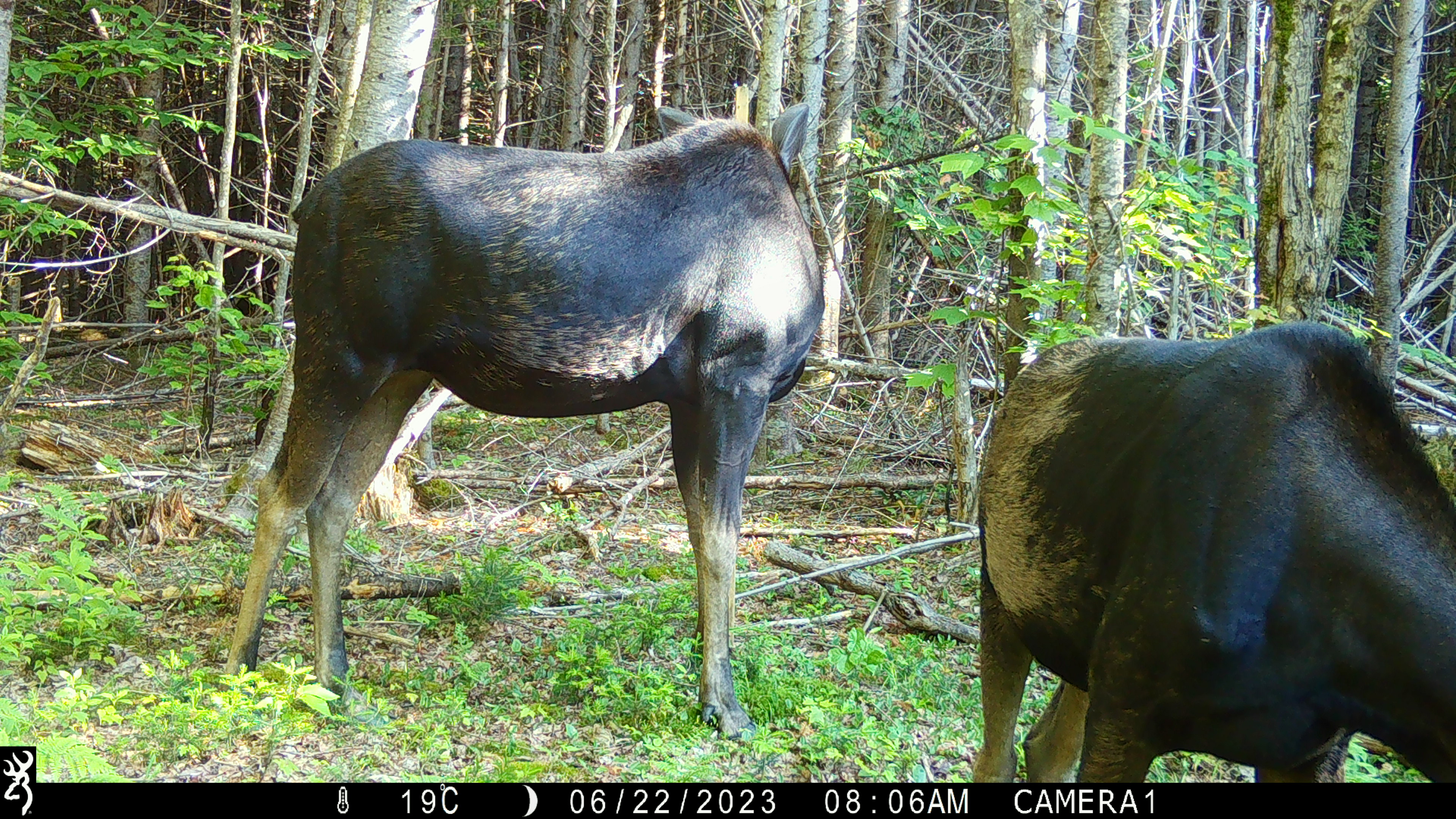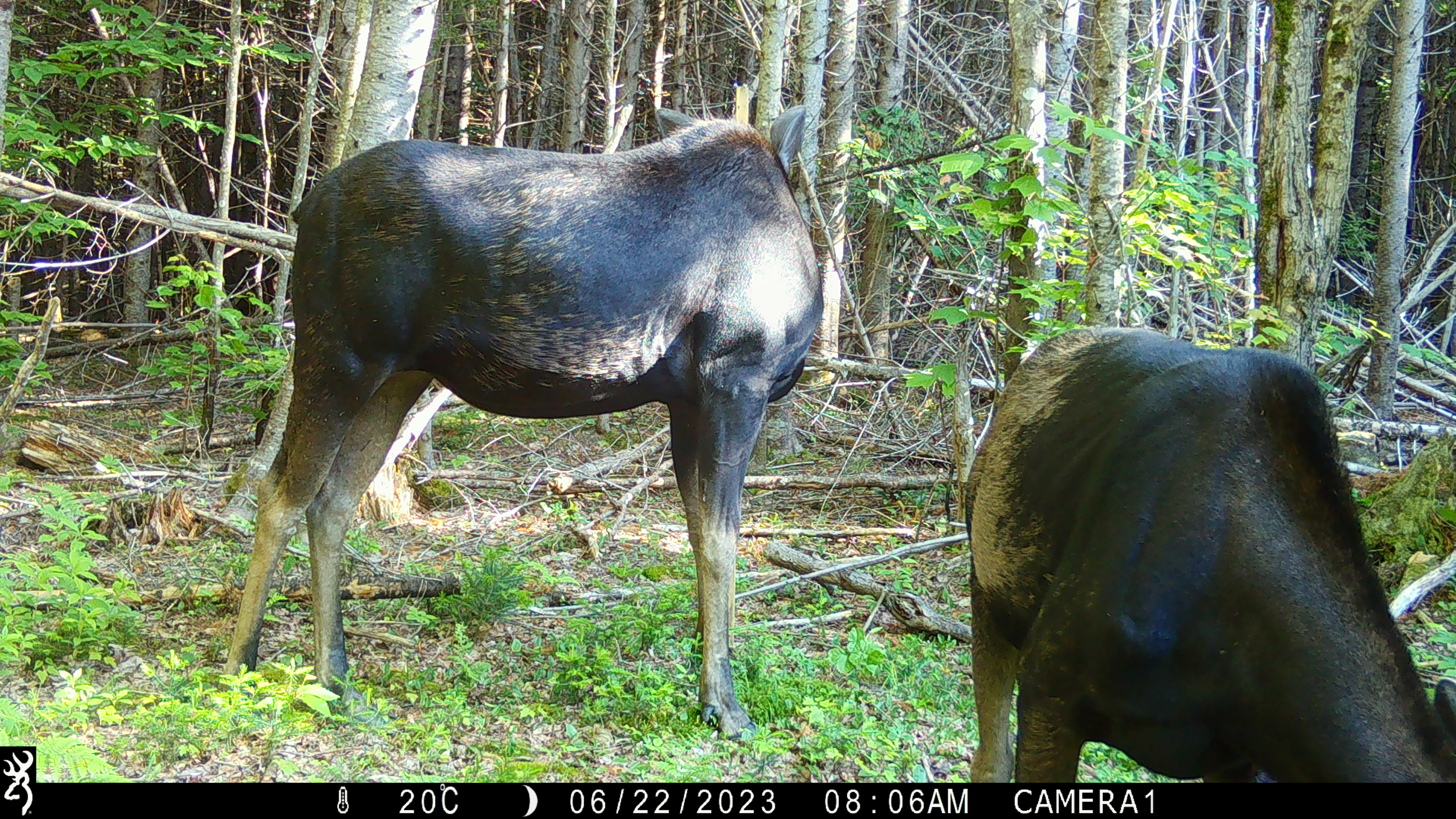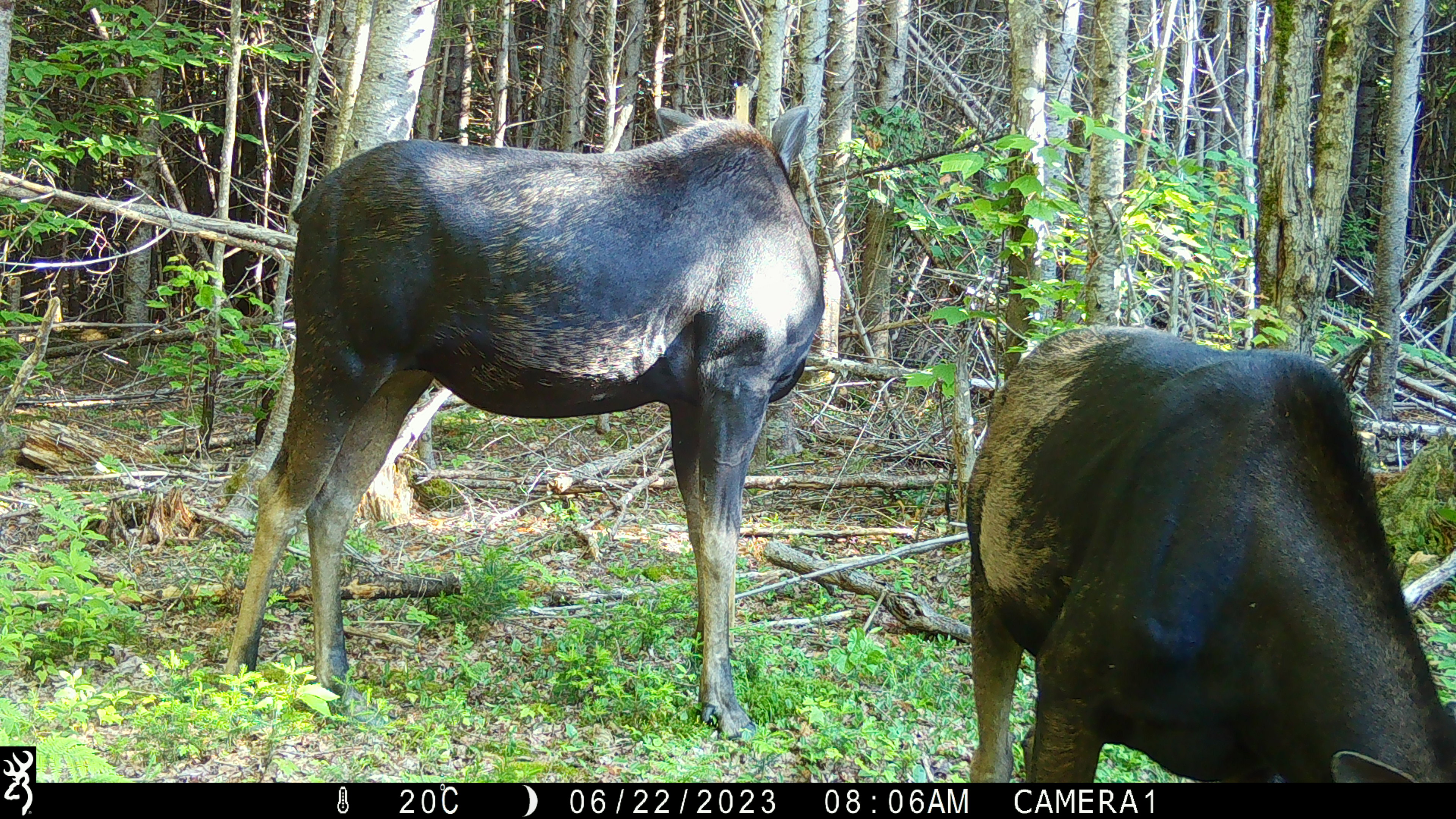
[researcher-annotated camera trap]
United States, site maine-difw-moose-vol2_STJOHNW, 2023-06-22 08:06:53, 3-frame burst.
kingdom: Animalia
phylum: Chordata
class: Mammalia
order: Artiodactyla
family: Cervidae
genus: Alces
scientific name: Alces alces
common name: moose